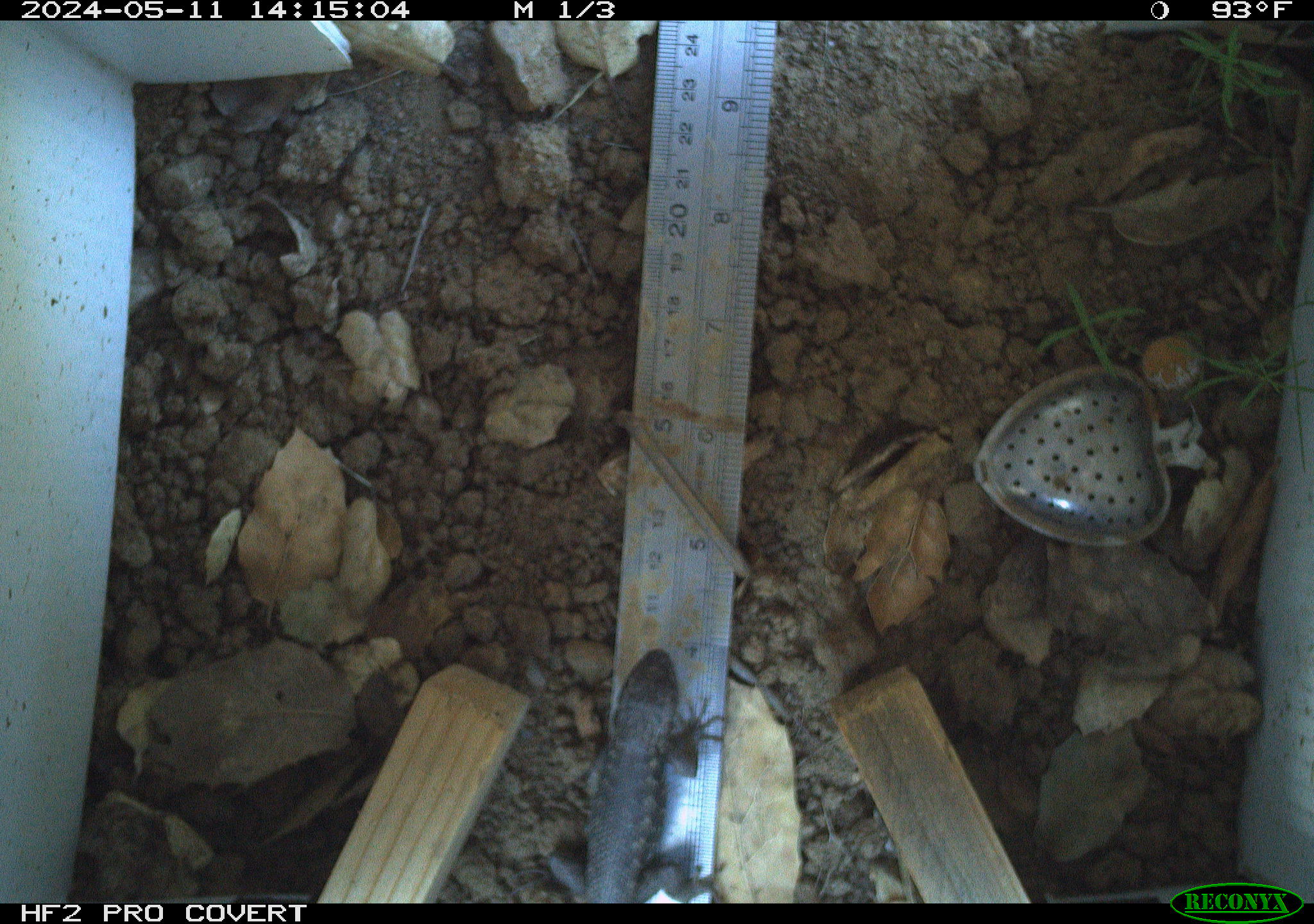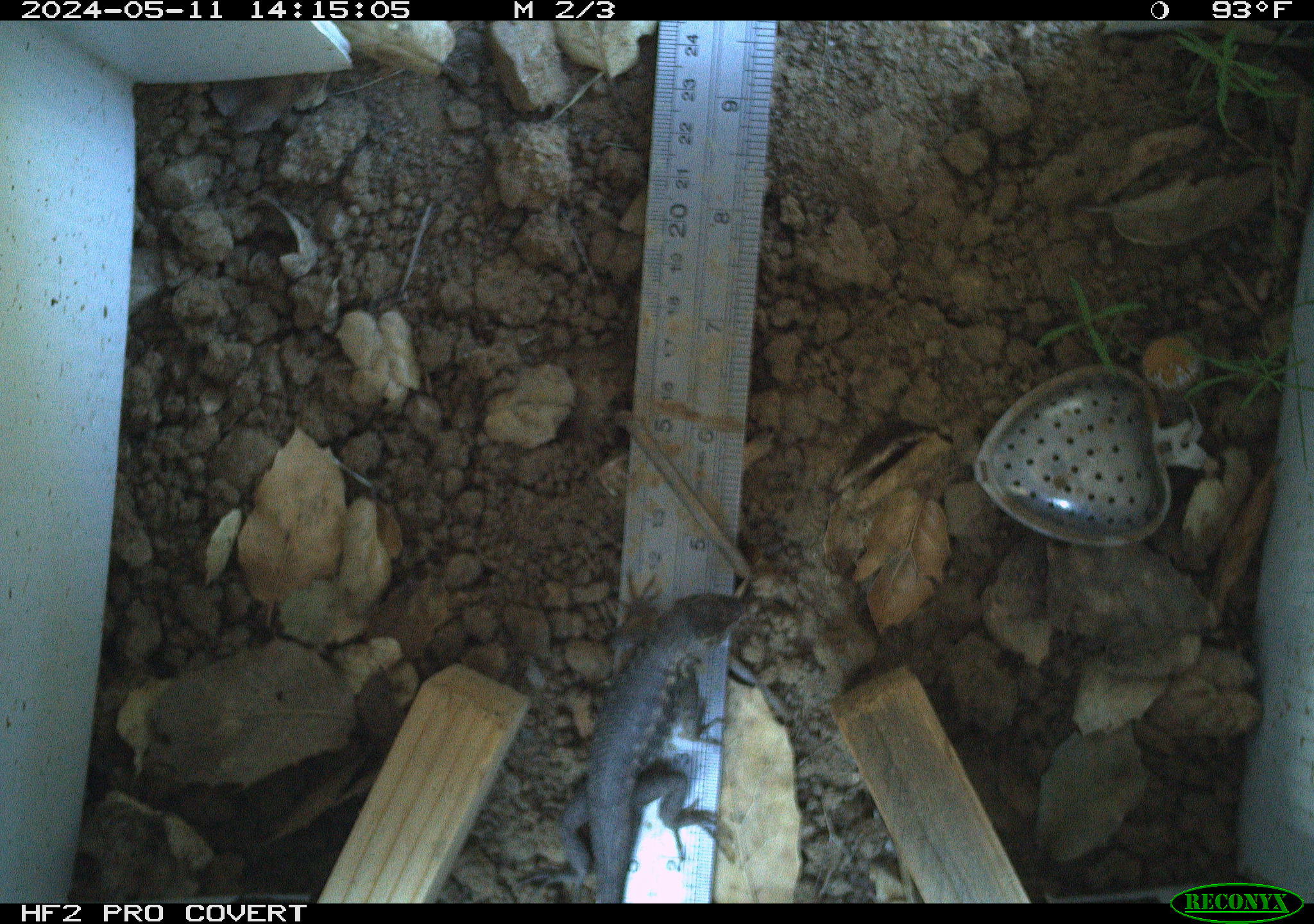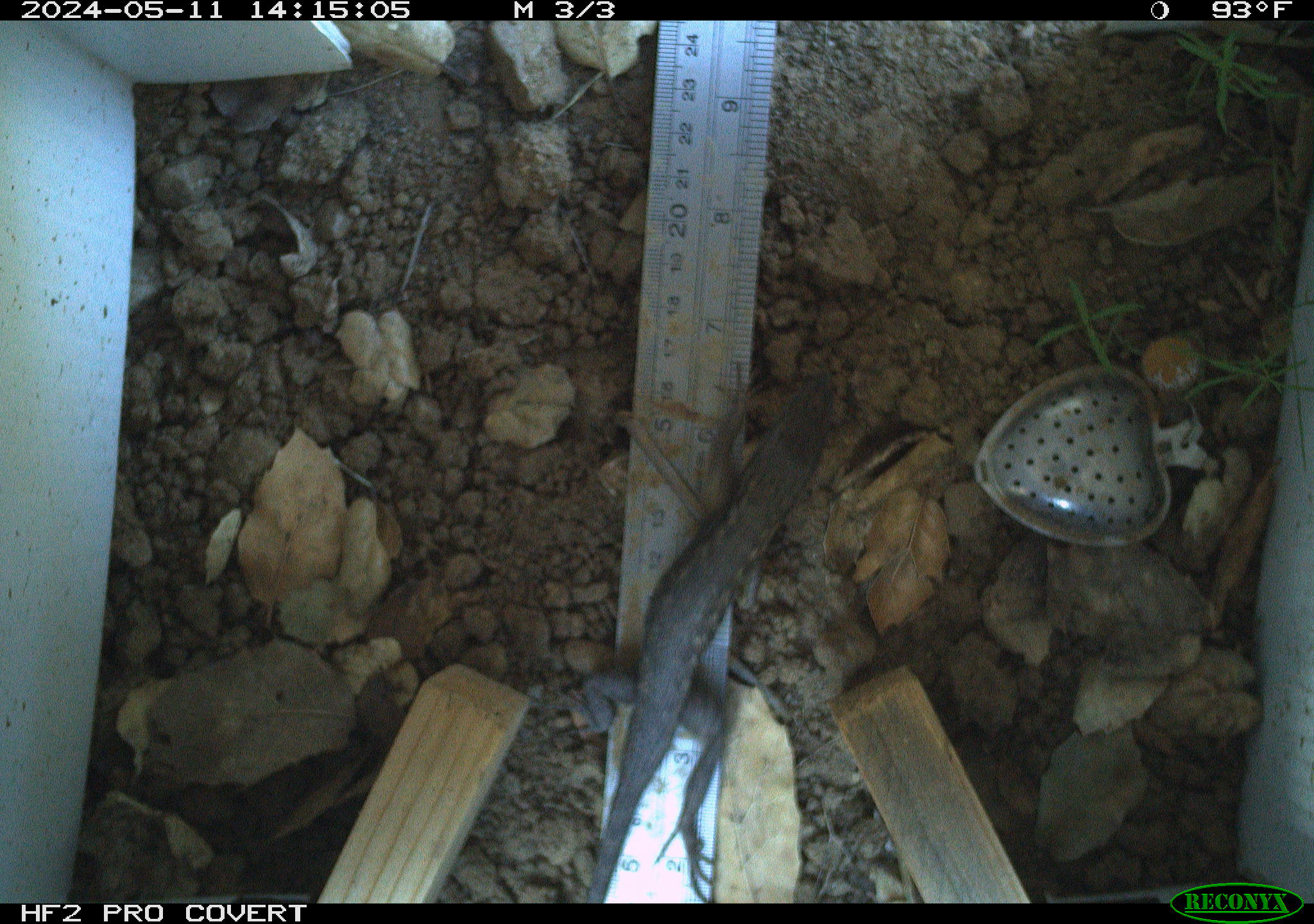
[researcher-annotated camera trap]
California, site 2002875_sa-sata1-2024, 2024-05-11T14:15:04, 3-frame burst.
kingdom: Animalia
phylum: Chordata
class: Reptilia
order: Squamata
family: Phrynosomatidae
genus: Sceloporus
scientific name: Sceloporus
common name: spiny lizards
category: sceloporus species